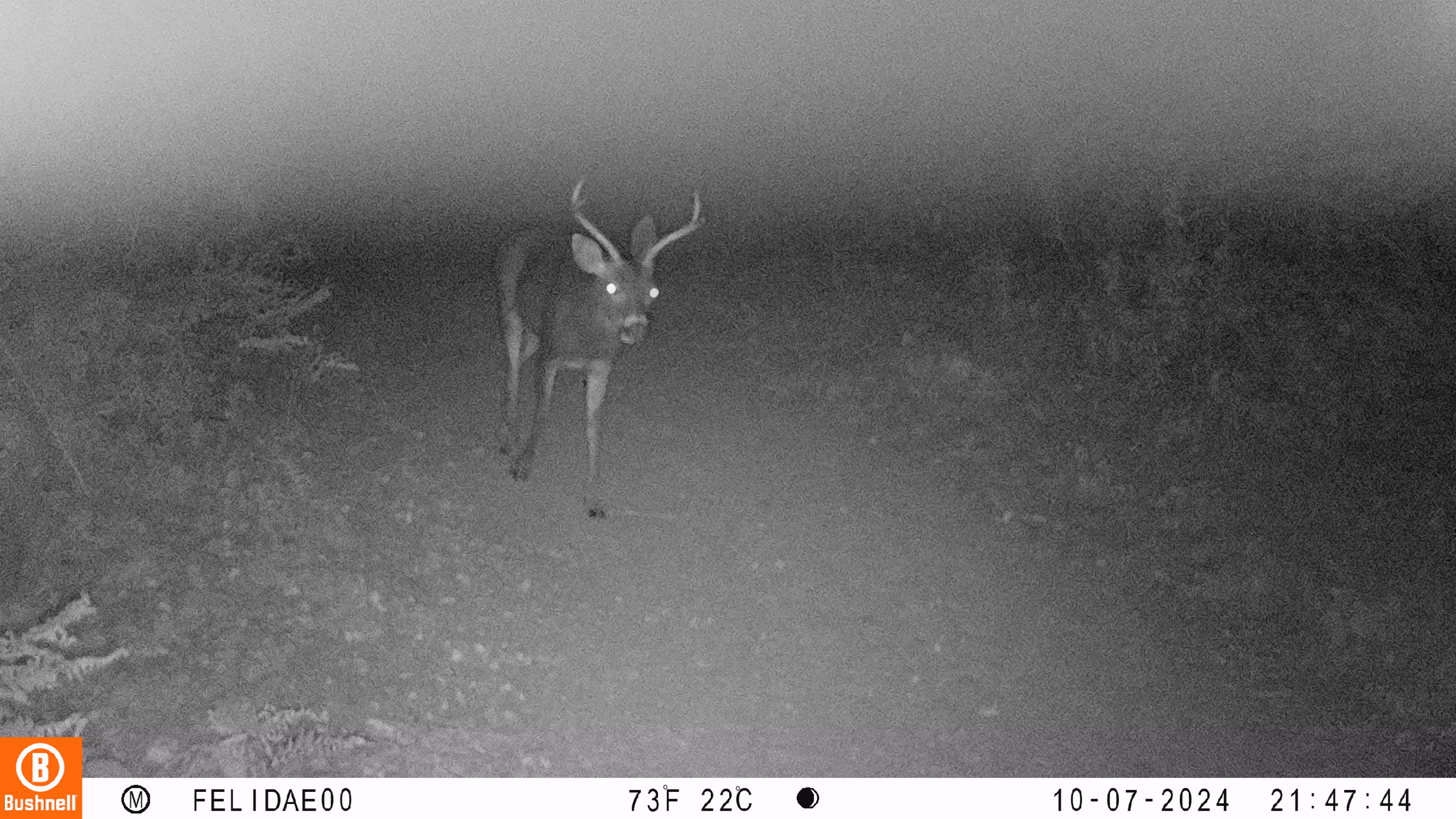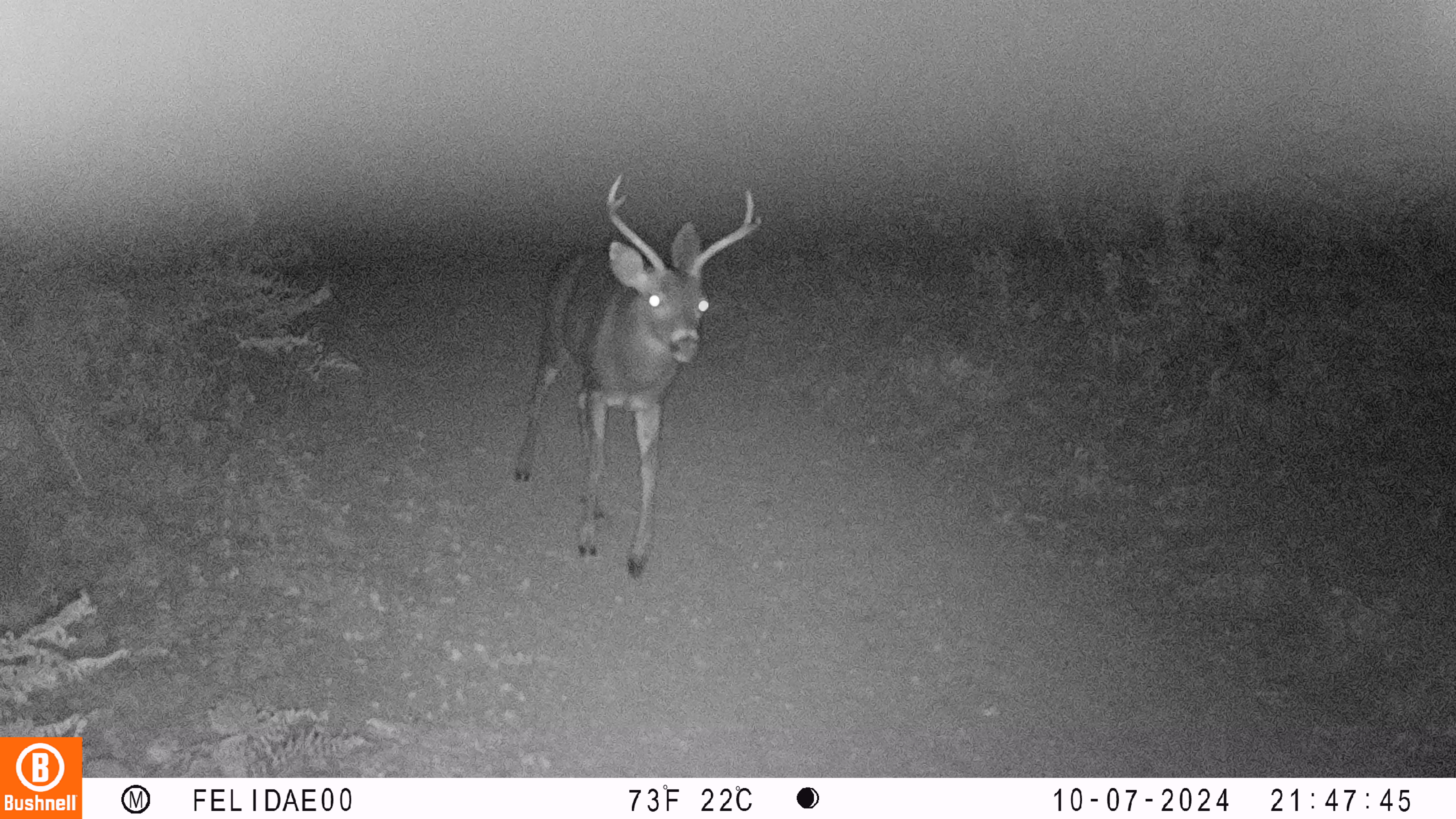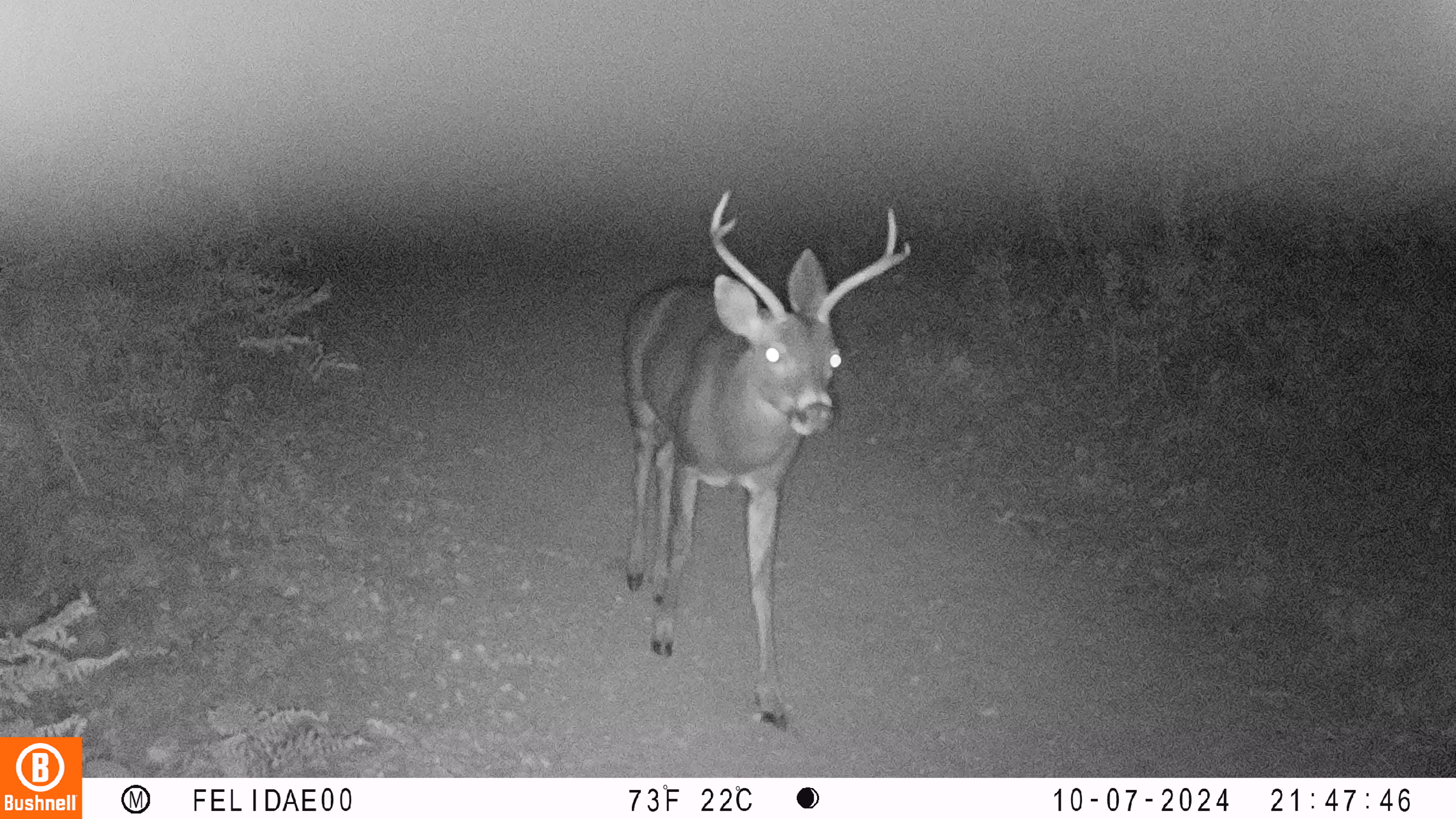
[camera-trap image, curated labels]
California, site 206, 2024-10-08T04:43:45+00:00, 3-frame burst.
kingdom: Animalia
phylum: Chordata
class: Mammalia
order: Artiodactyla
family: Cervidae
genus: Odocoileus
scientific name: Odocoileus hemionus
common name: mule deer